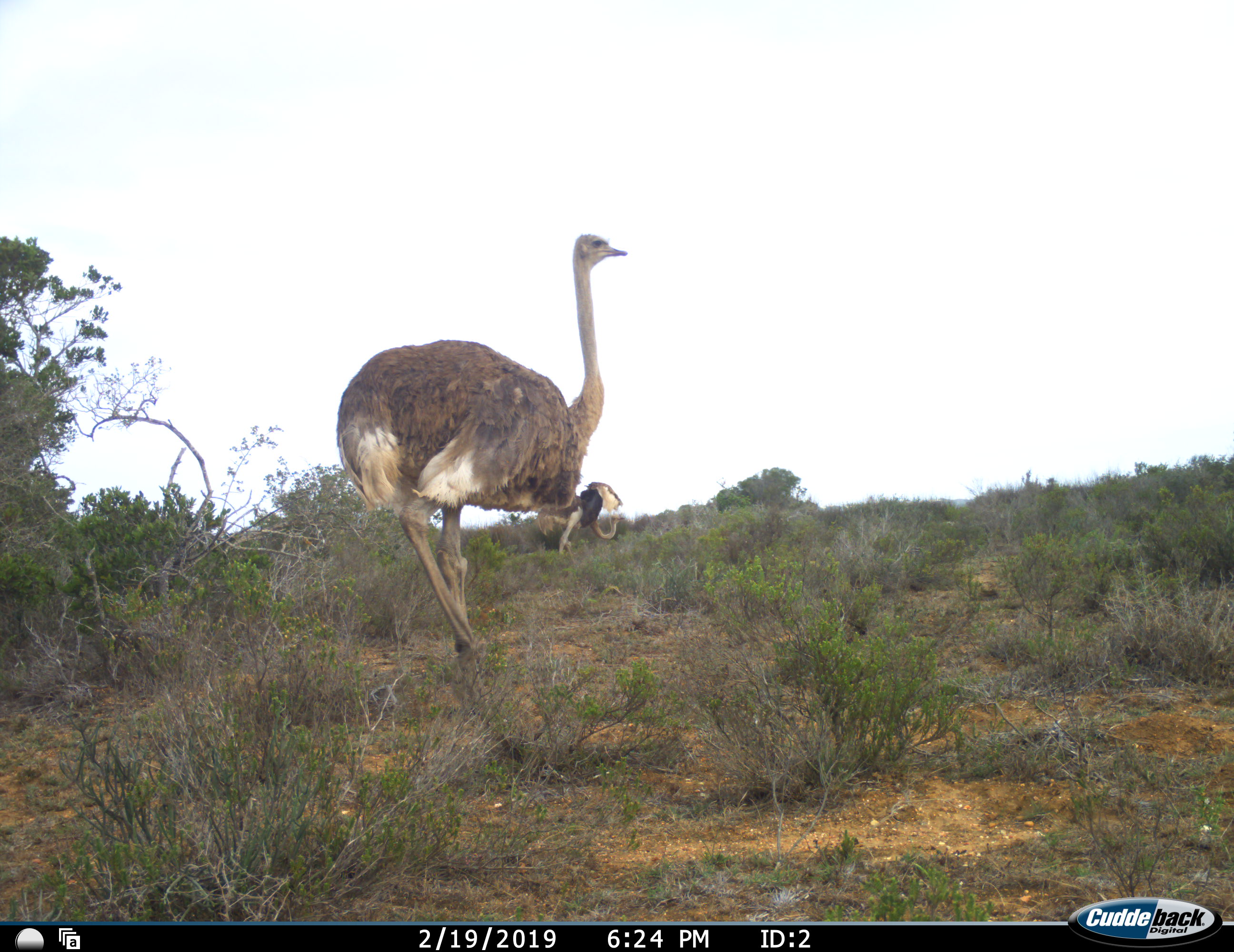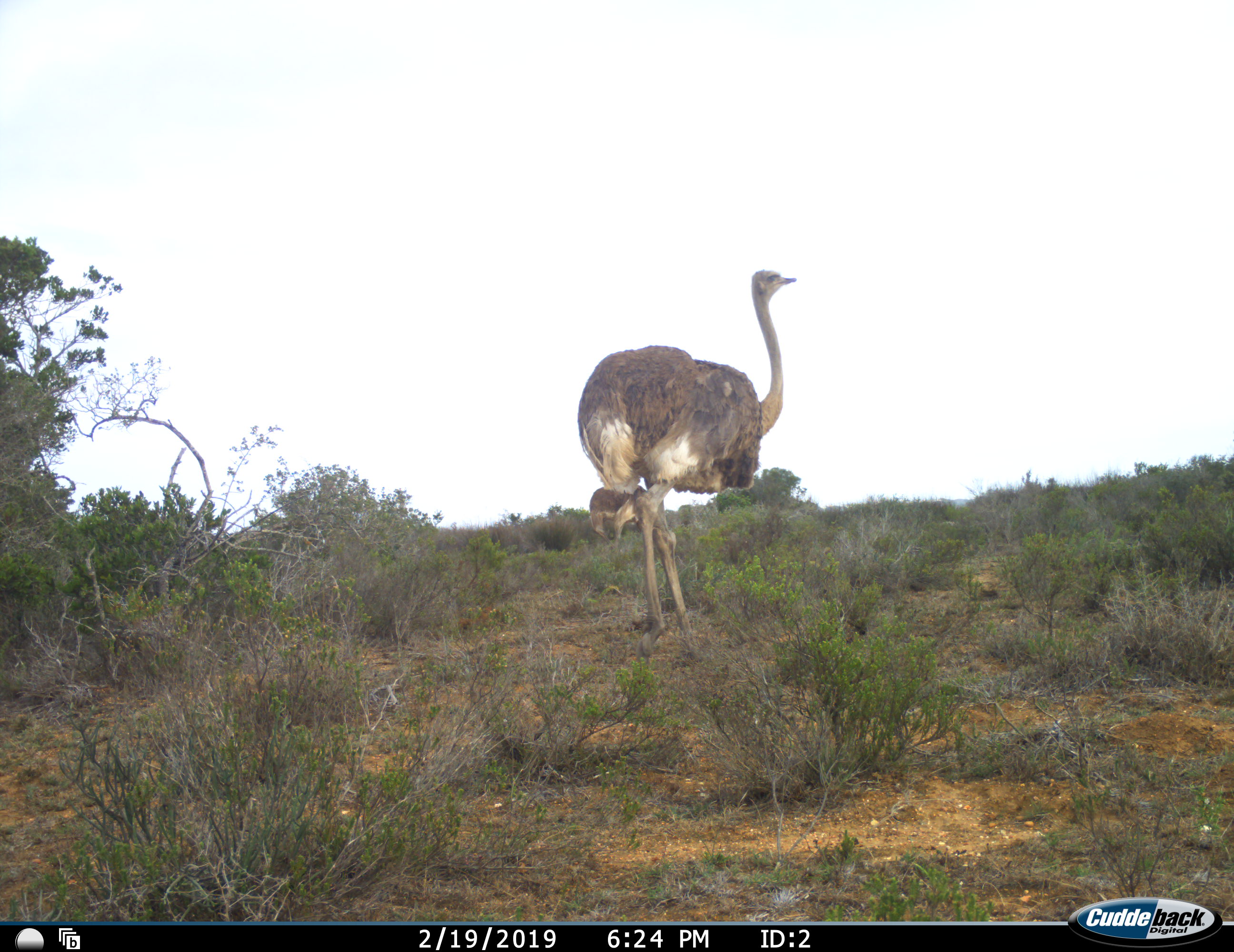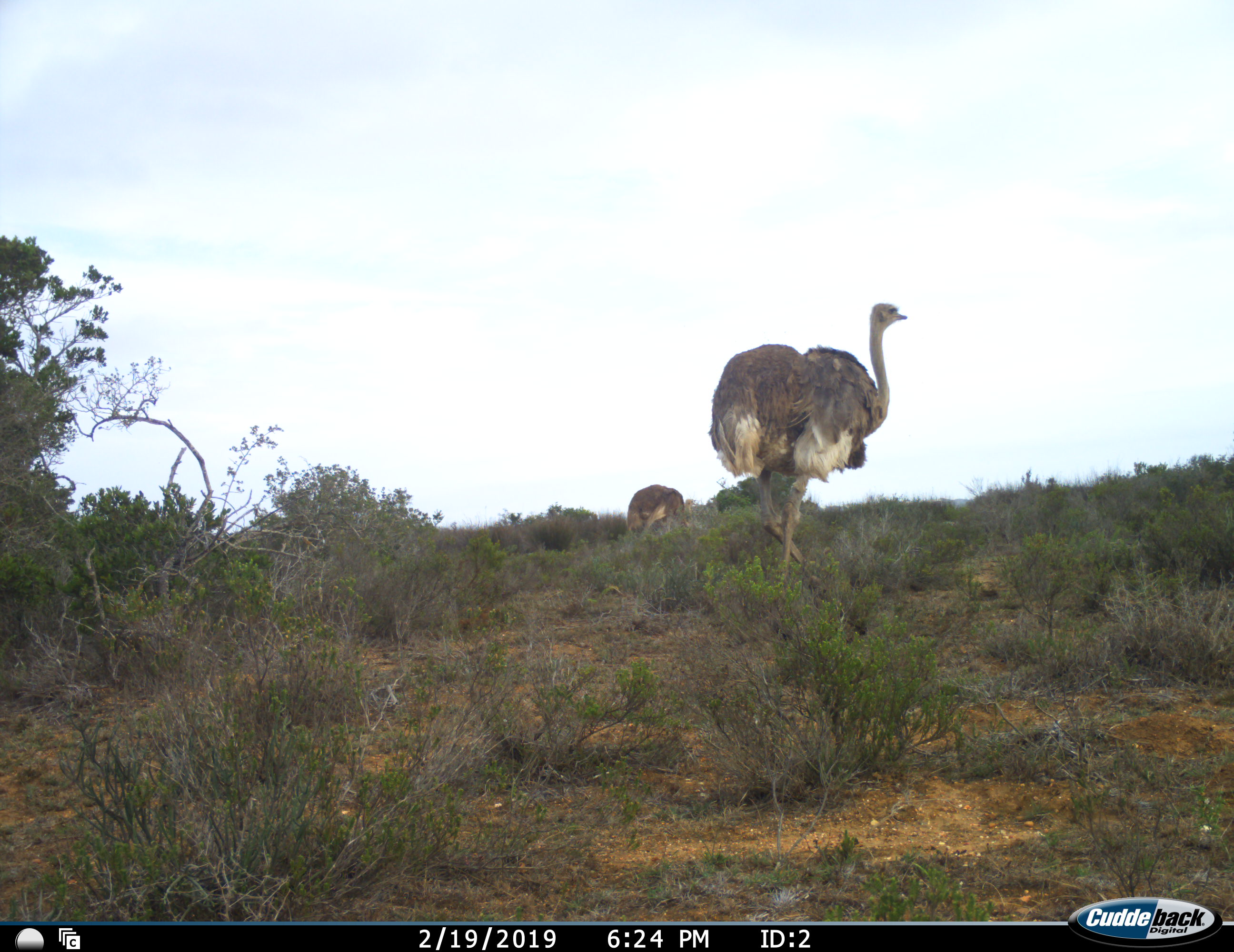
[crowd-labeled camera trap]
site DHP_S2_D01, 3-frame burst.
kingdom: Animalia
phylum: Chordata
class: Aves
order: Struthioniformes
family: Struthionidae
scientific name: Struthionidae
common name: ostrich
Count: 2.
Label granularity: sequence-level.